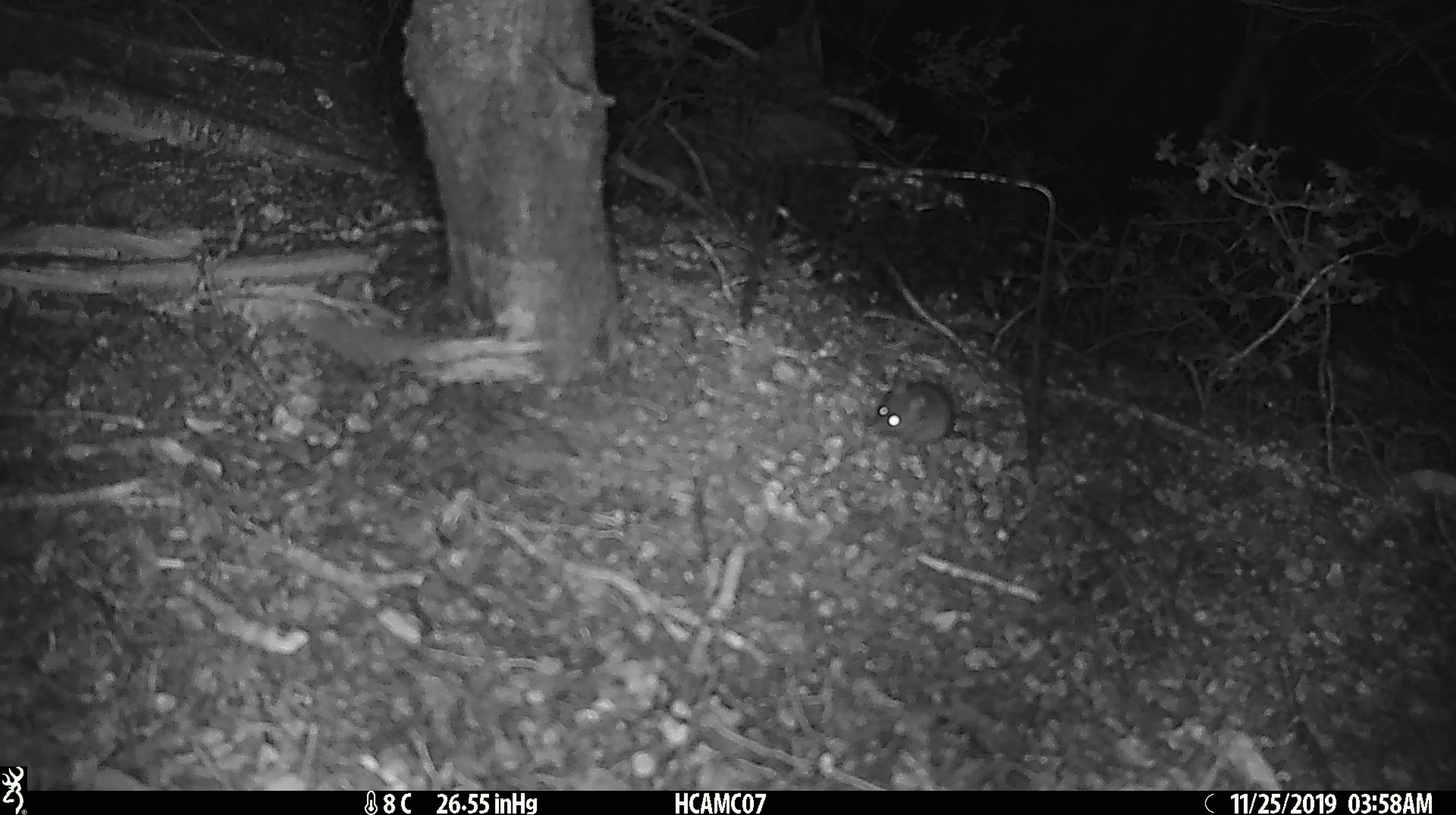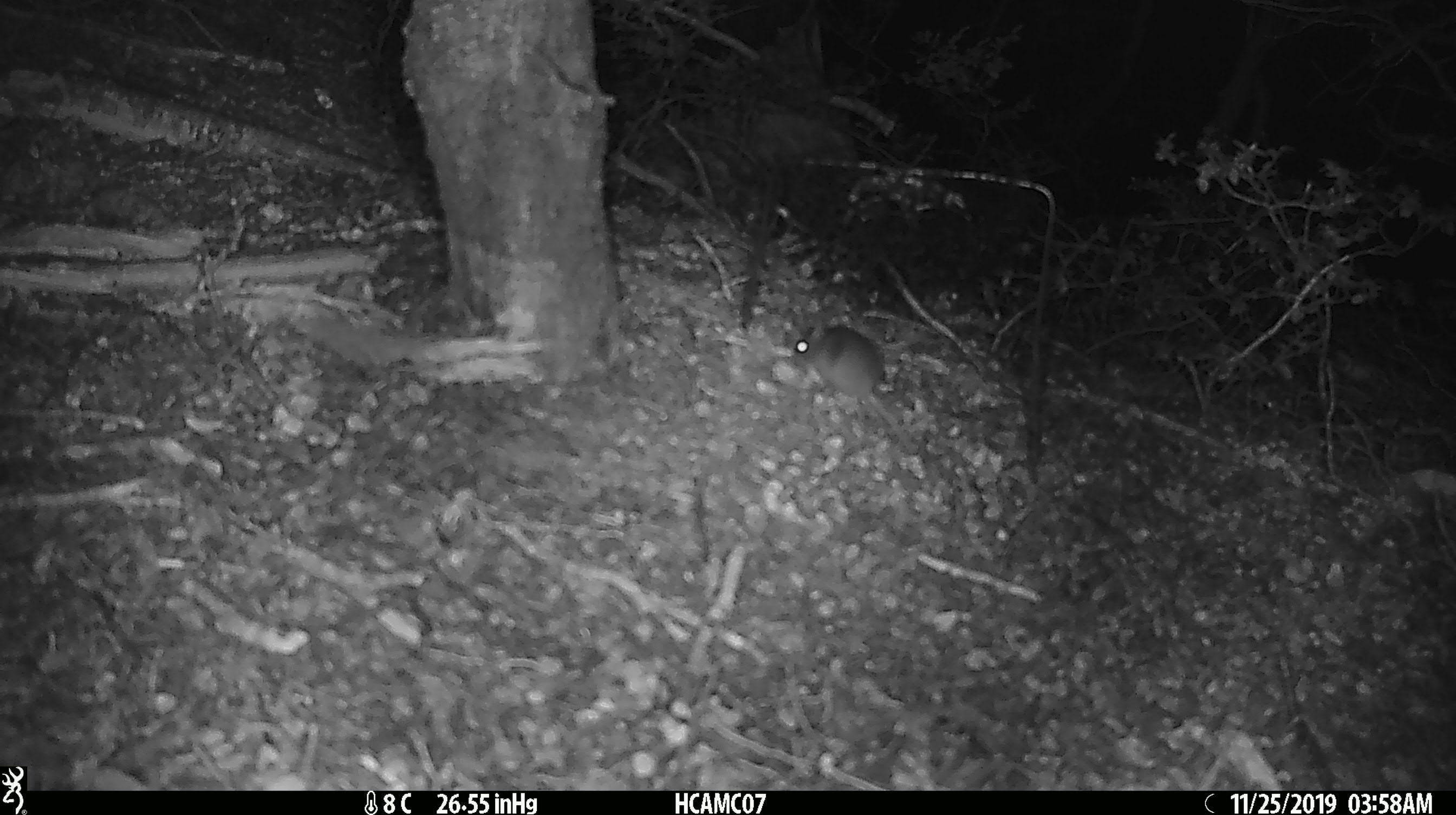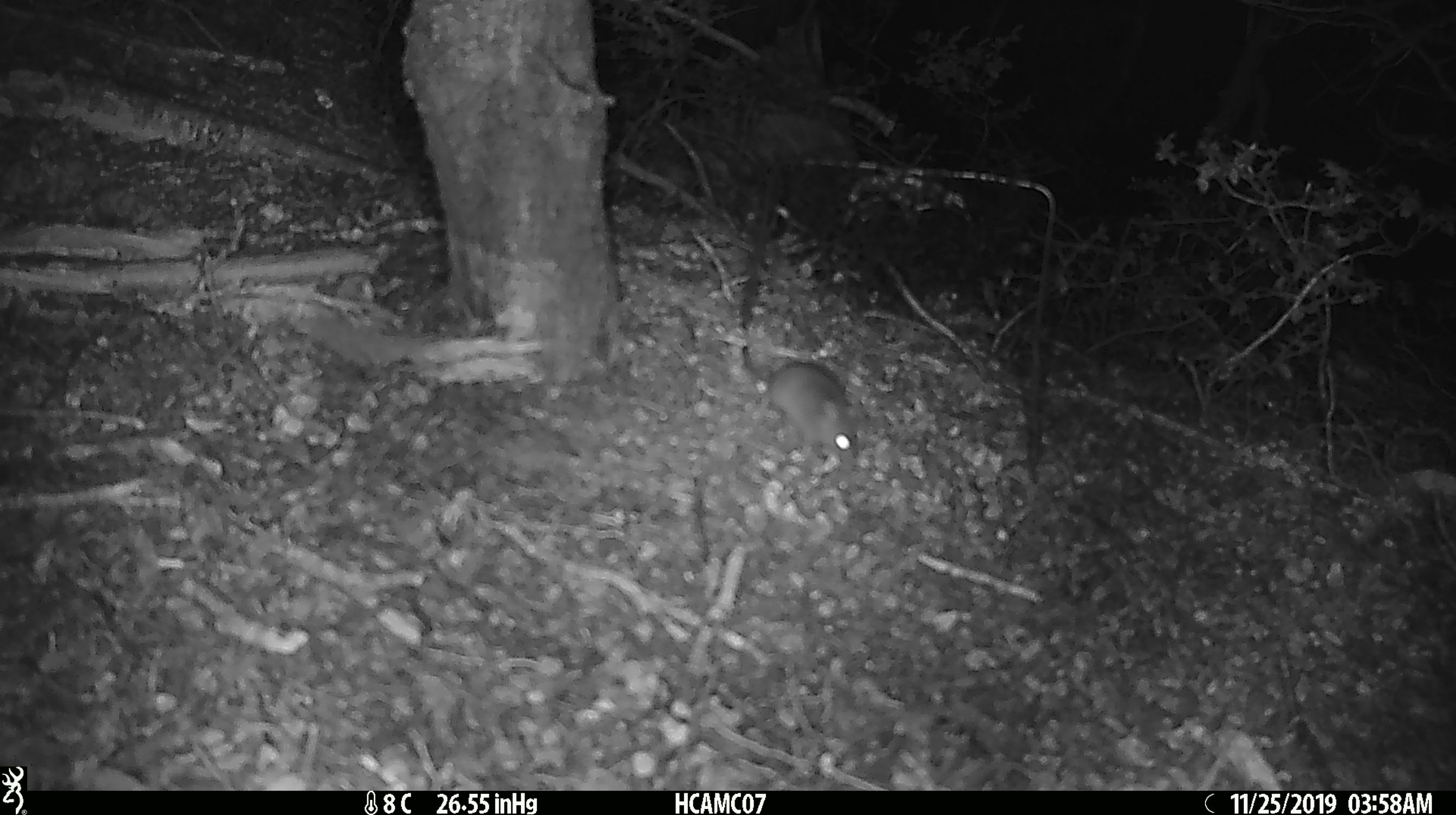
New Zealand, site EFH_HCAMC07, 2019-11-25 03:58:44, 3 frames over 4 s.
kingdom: Animalia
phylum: Chordata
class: Mammalia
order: Rodentia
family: Muridae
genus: Mus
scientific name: Mus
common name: mouse